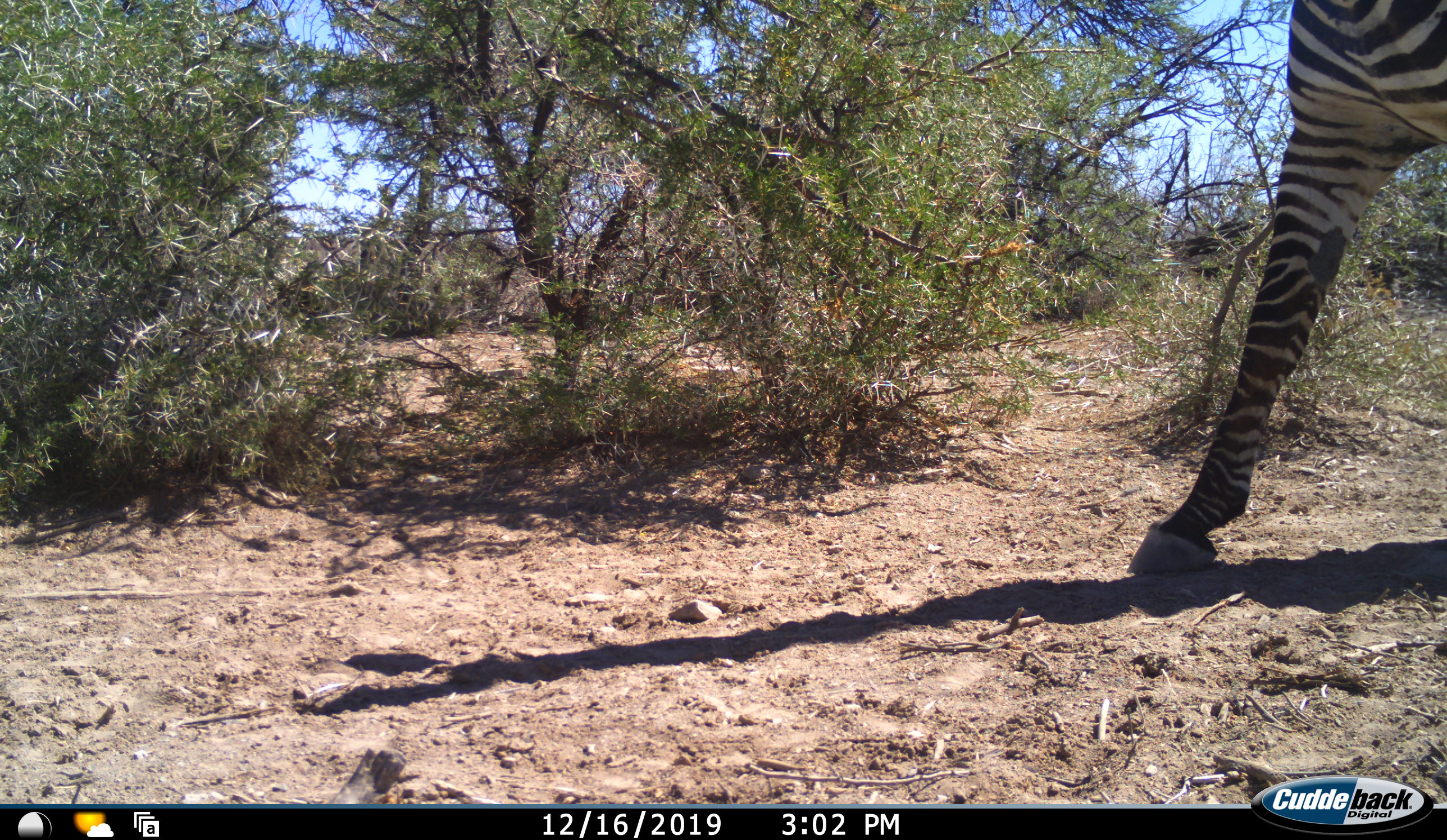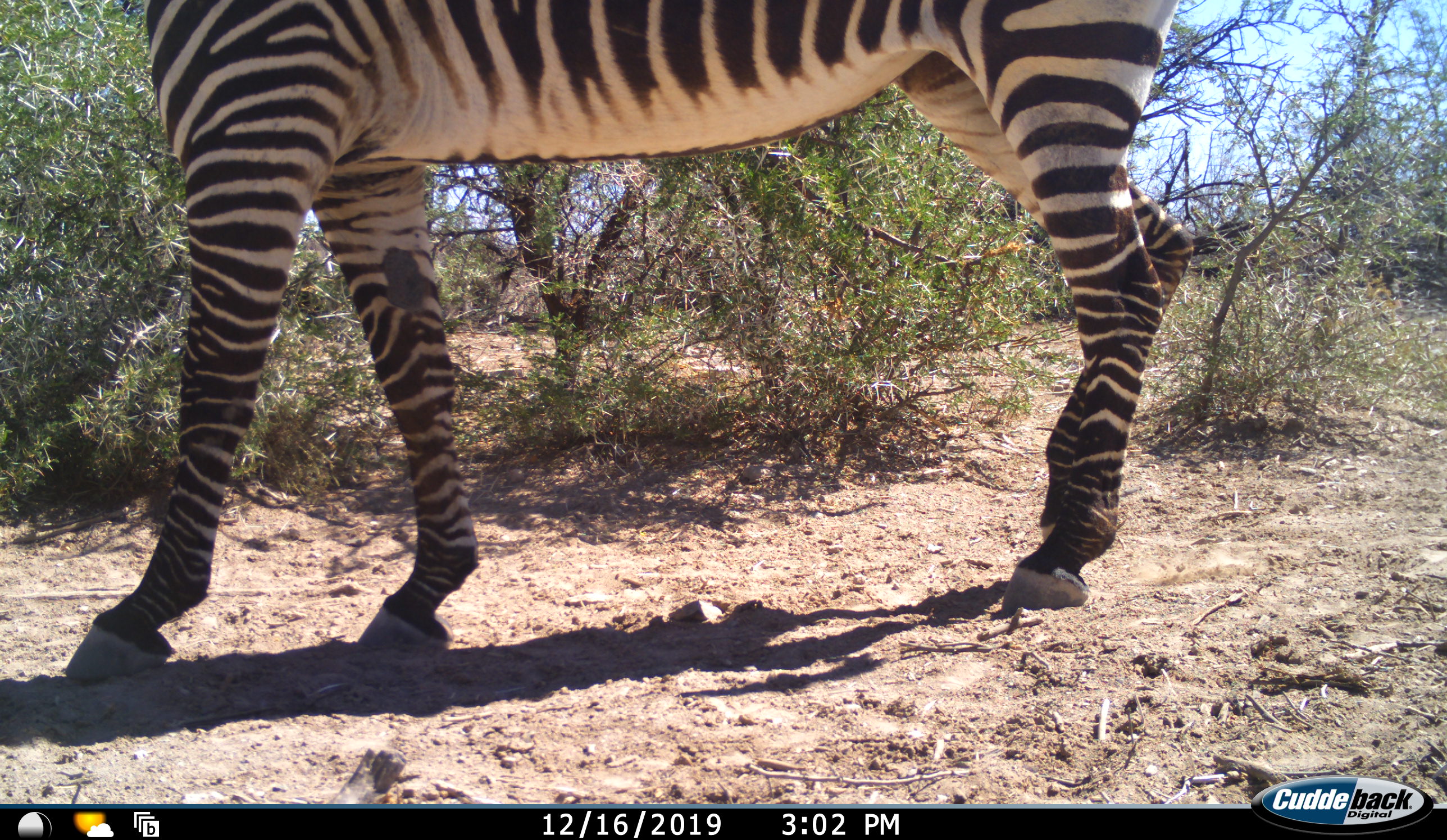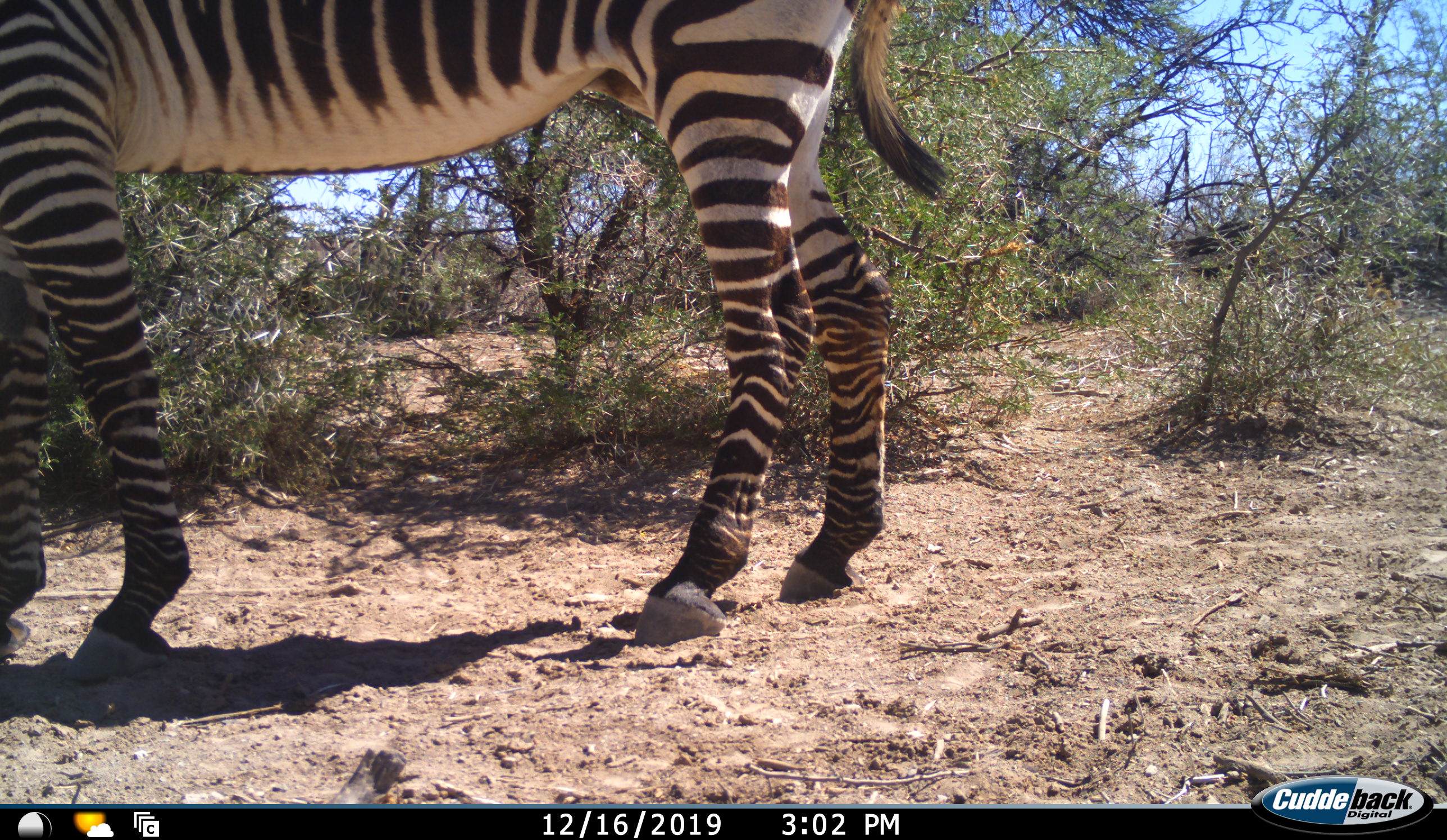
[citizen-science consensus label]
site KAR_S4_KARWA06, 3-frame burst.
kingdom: Animalia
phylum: Chordata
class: Mammalia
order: Perissodactyla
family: Equidae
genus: Equus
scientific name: Equus zebra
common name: mountain zebra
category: zebramountain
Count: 1.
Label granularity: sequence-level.